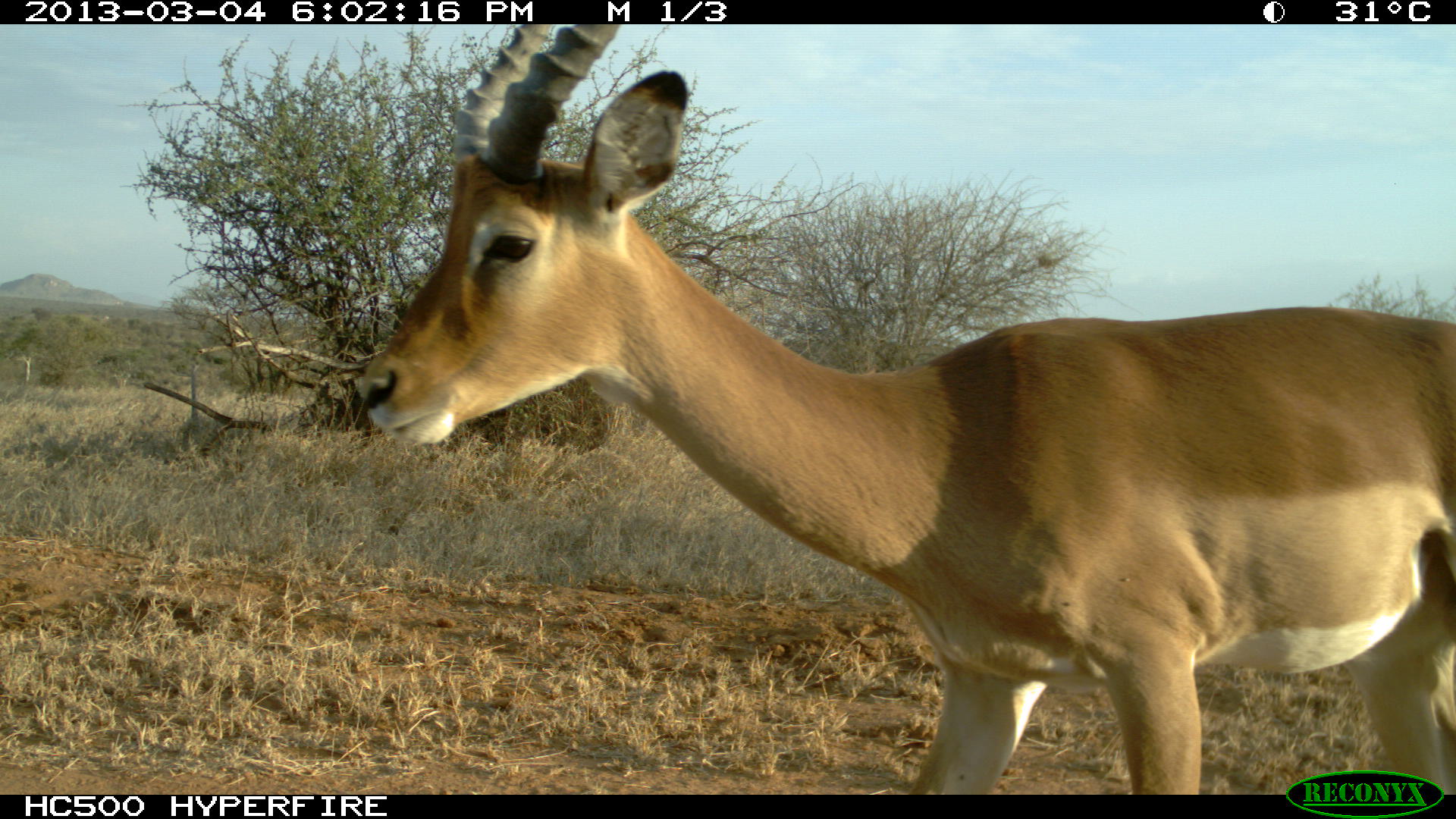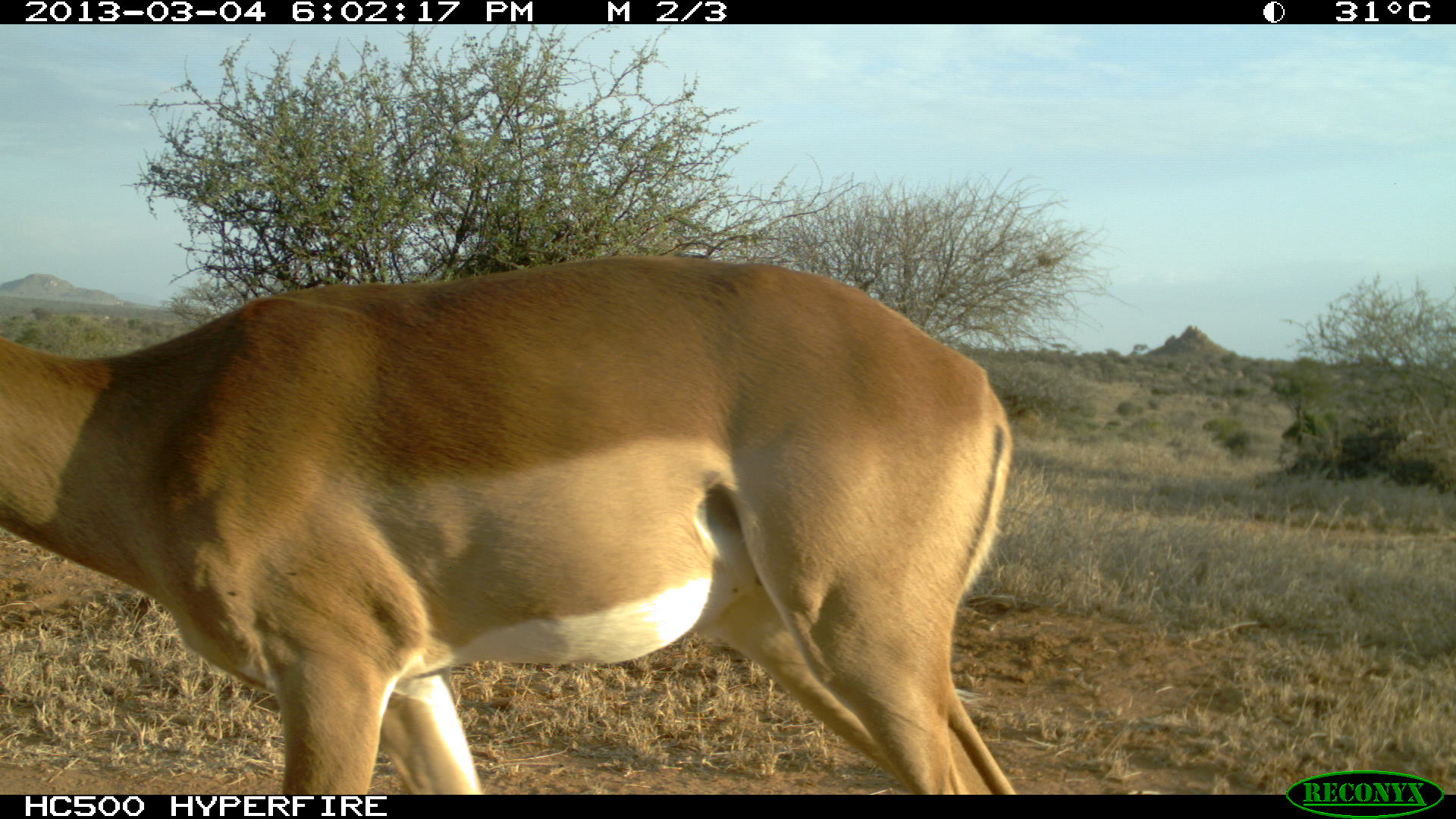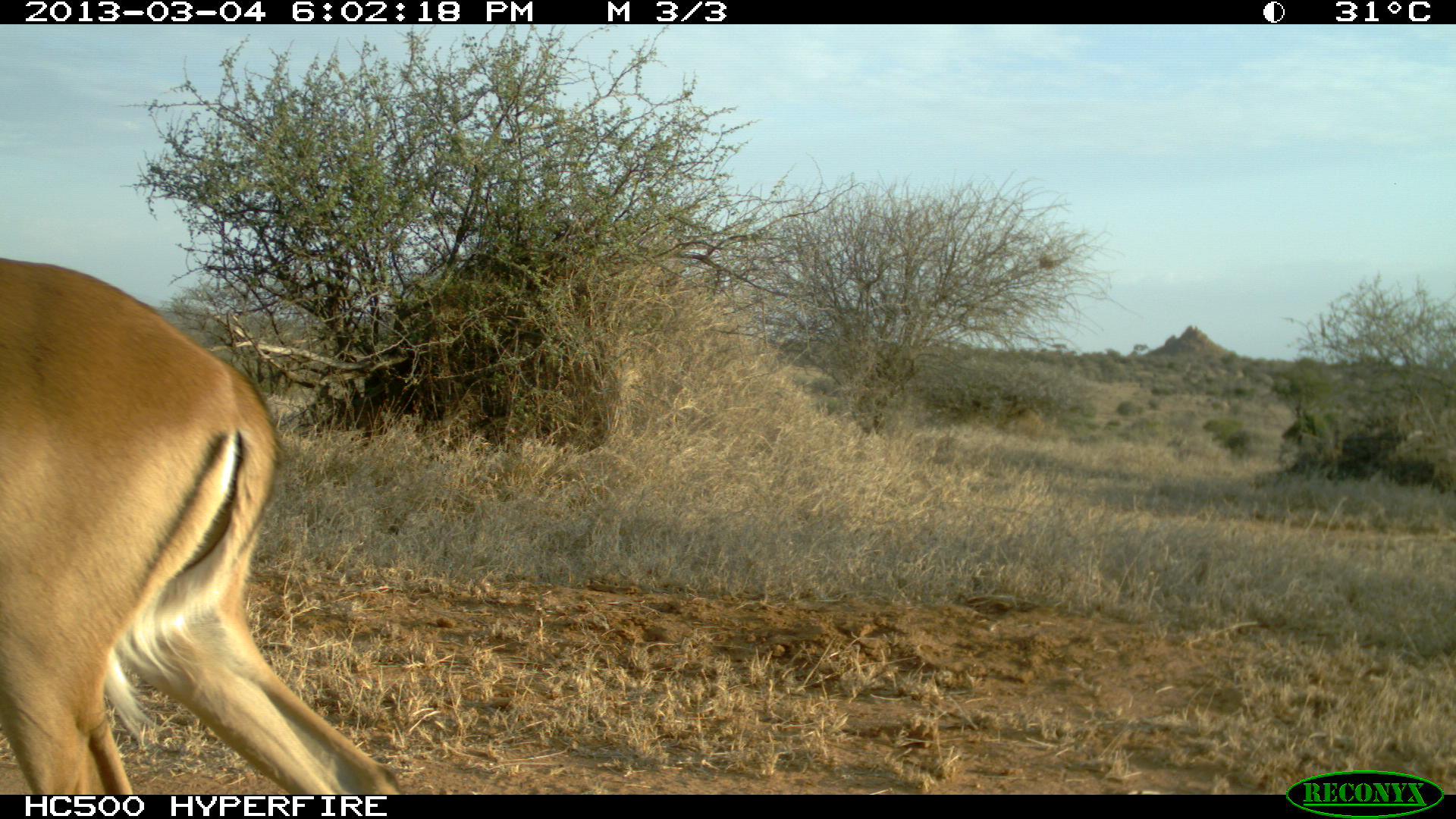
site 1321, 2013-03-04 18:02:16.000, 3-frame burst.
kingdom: Animalia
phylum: Chordata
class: Mammalia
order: Artiodactyla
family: Bovidae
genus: Aepyceros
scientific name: Aepyceros melampus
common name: impala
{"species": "Aepyceros melampus (impala)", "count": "1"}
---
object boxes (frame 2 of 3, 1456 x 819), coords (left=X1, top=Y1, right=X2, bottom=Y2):
aepyceros melampus: (left=0, top=255, right=1017, bottom=795)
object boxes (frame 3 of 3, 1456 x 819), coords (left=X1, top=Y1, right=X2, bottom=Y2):
aepyceros melampus: (left=0, top=252, right=409, bottom=795)